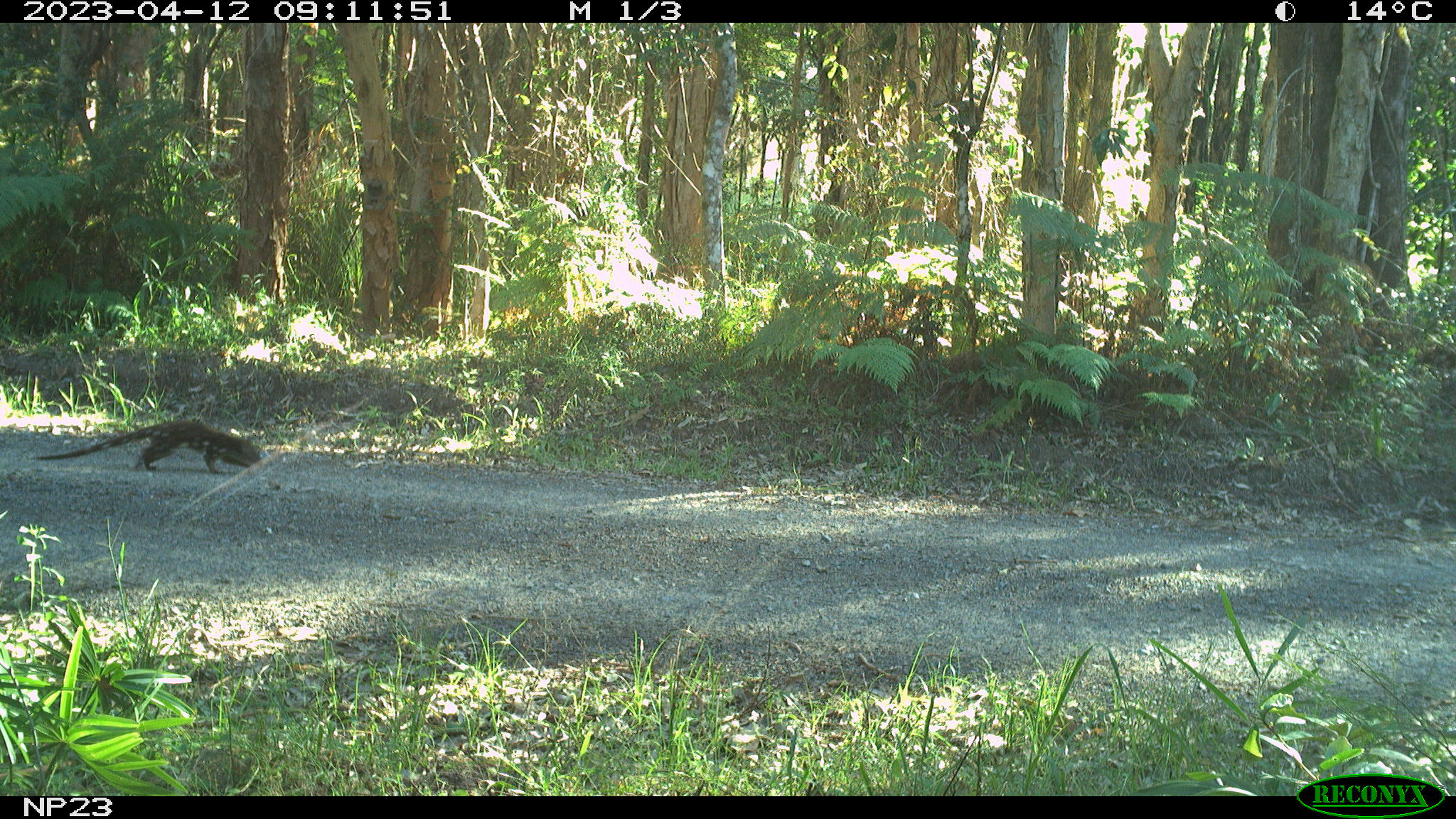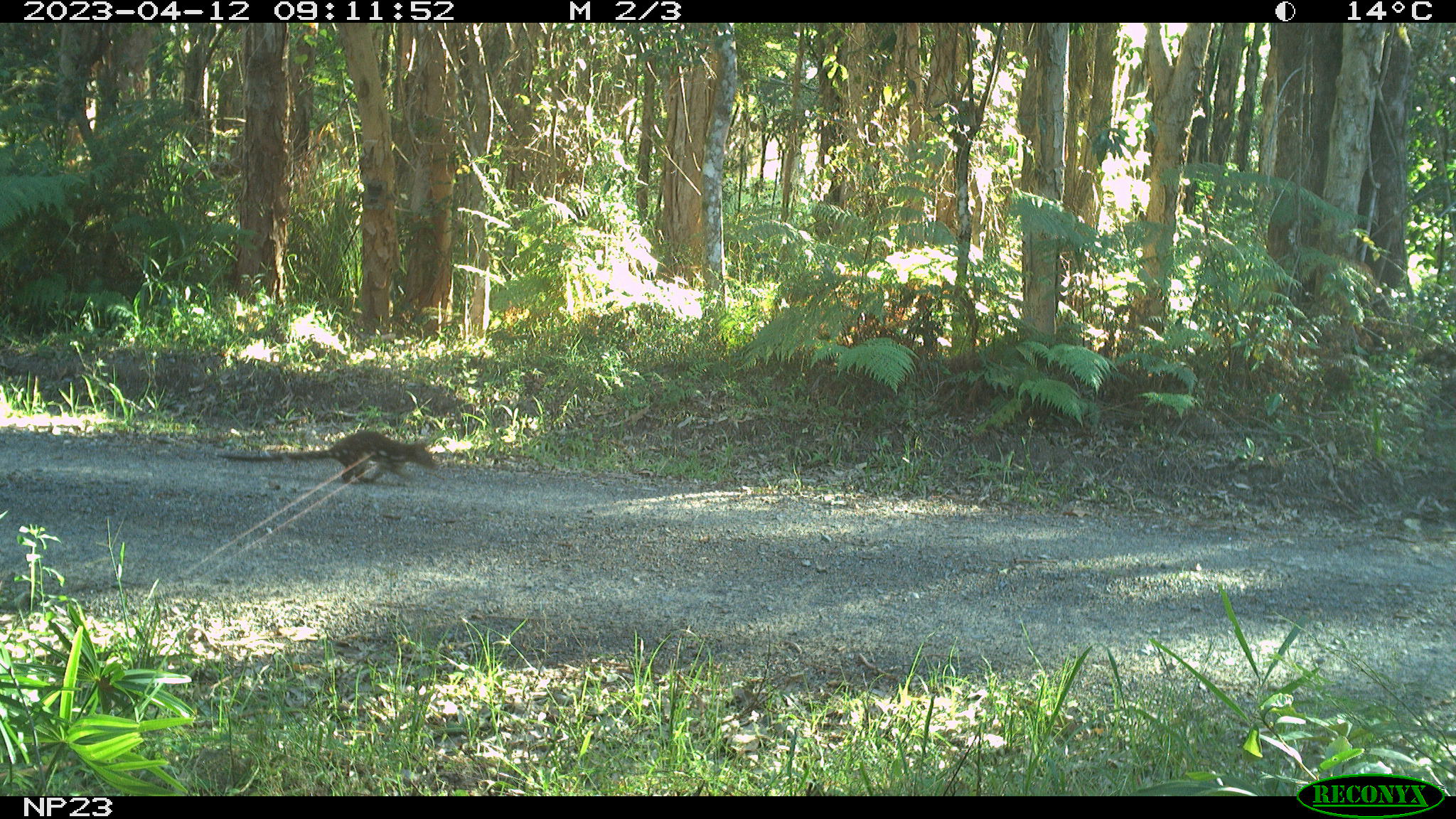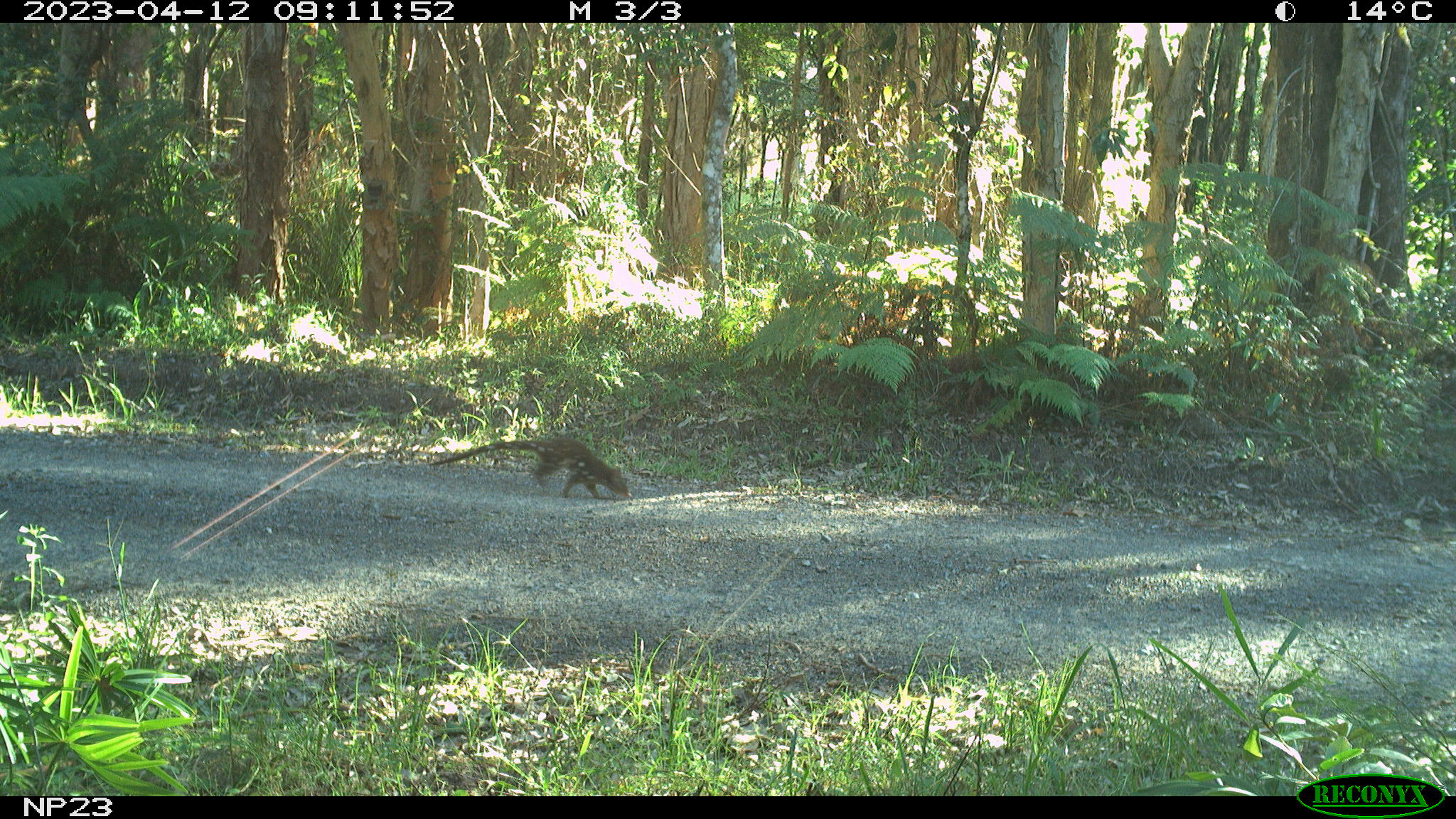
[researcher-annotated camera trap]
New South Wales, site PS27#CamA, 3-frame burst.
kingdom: Animalia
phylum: Chordata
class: Mammalia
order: Dasyuromorphia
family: Dasyuridae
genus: Dasyurus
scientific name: Dasyurus maculatus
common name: spotted-tailed quoll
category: quoll